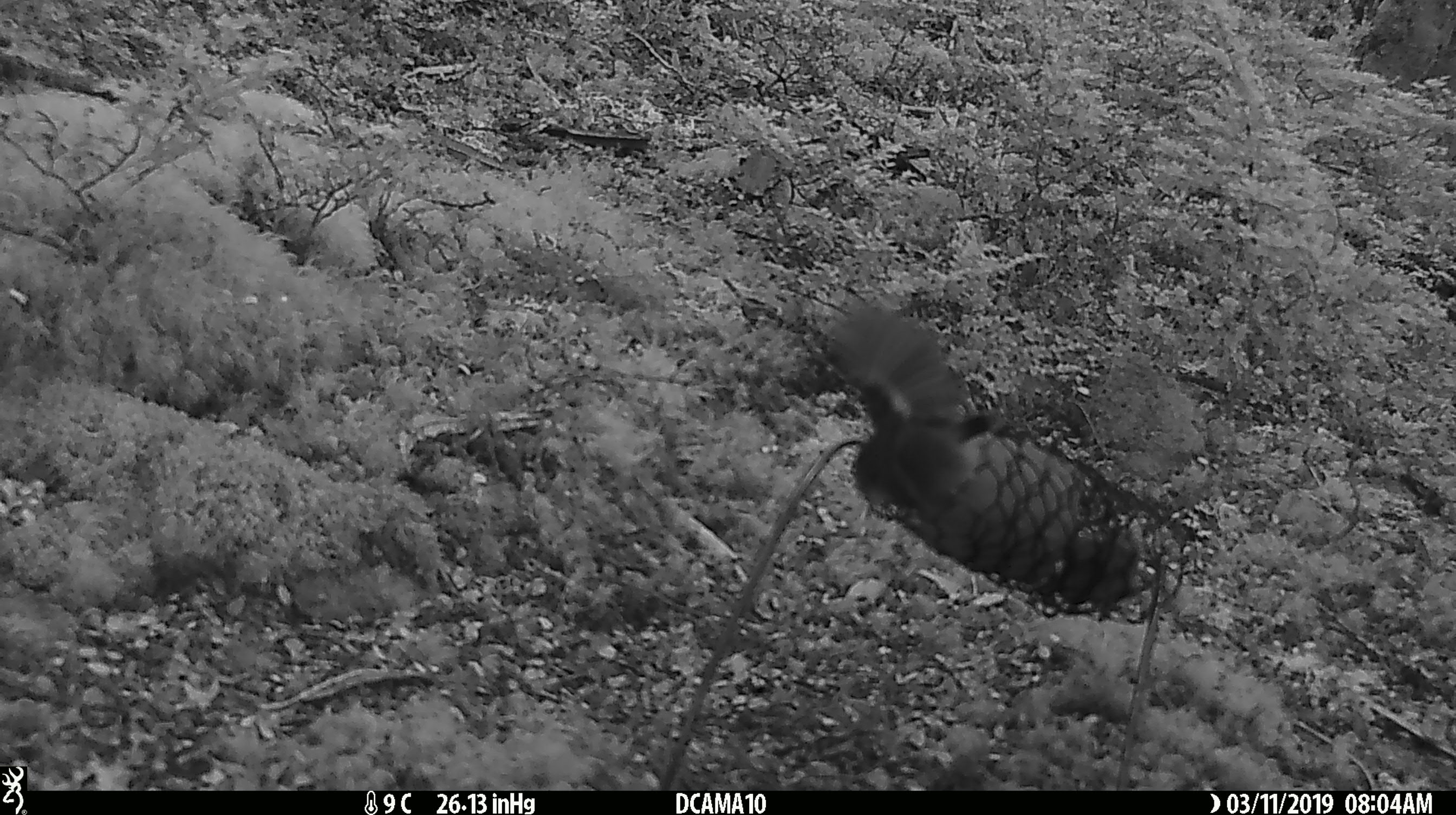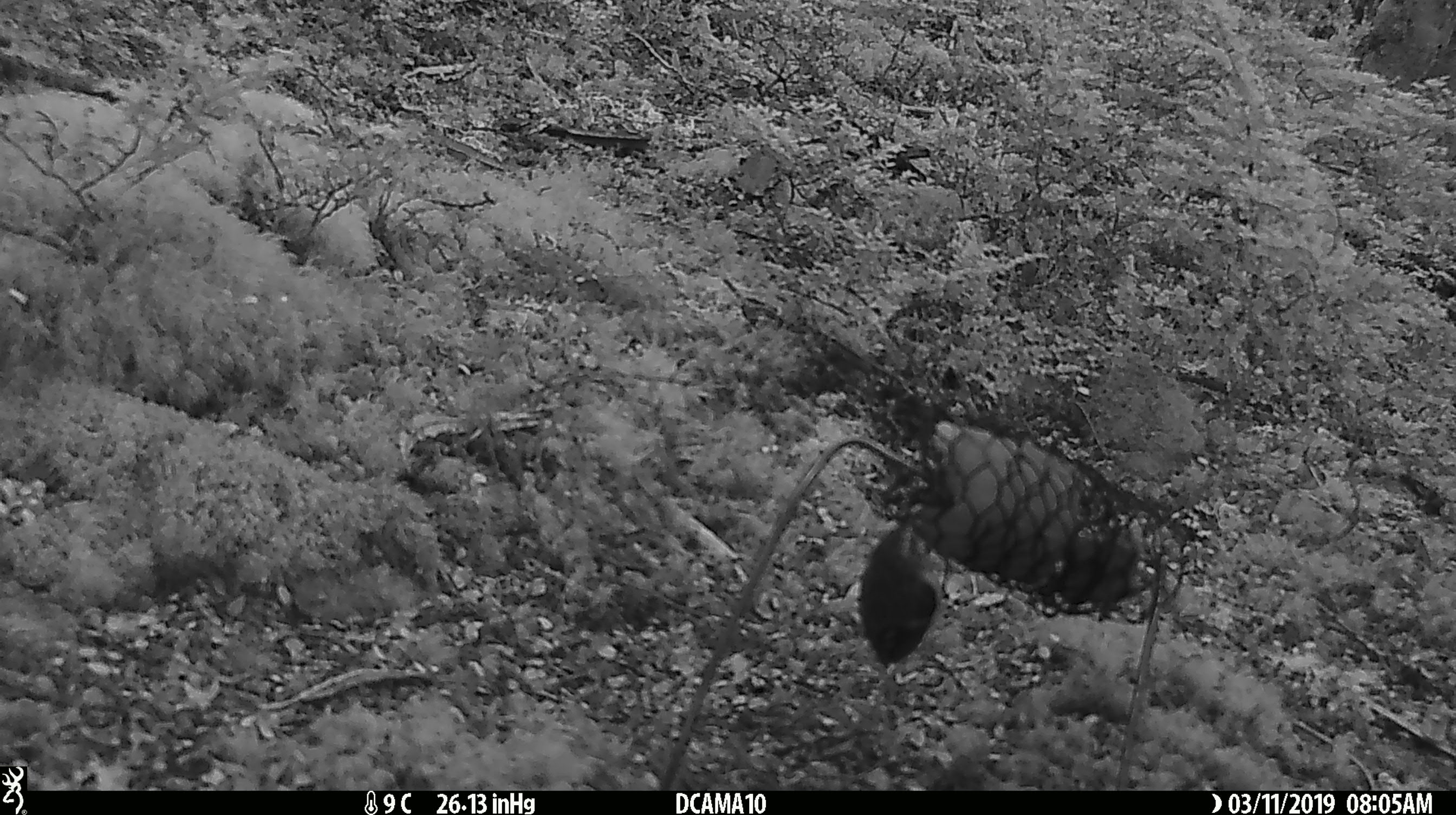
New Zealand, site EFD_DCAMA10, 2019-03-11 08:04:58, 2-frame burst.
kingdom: Animalia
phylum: Chordata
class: Aves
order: Passeriformes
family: Acanthisittidae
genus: Acanthisitta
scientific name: Acanthisitta chloris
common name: rifleman